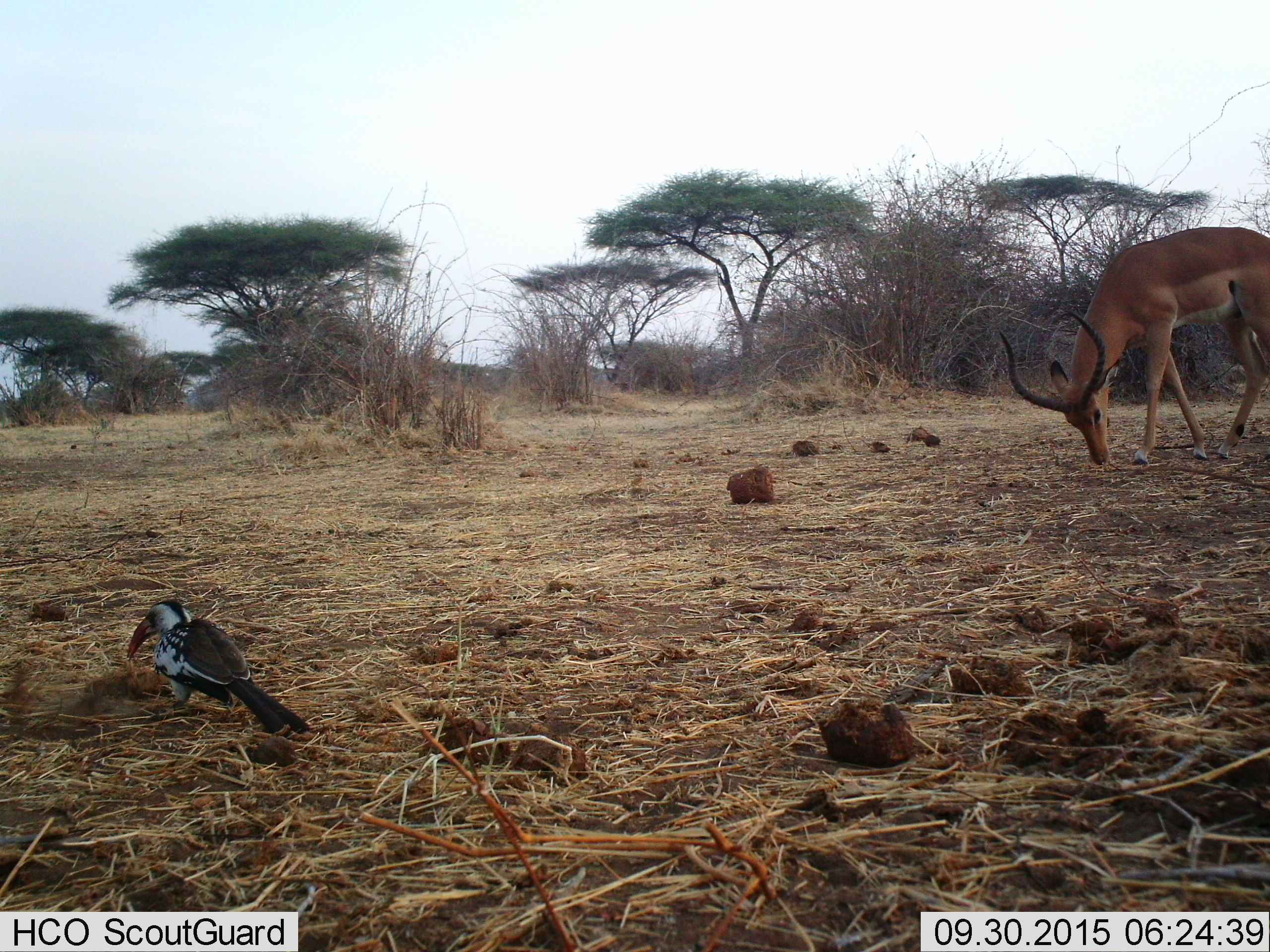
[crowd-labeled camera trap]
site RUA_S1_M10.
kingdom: Animalia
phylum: Chordata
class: Aves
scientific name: Aves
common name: bird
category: birdother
Birdother (bird) (Aves), count 1. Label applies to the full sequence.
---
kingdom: Animalia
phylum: Chordata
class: Mammalia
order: Artiodactyla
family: Bovidae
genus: Aepyceros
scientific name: Aepyceros melampus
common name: impala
Impala (Aepyceros melampus), count 1. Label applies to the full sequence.